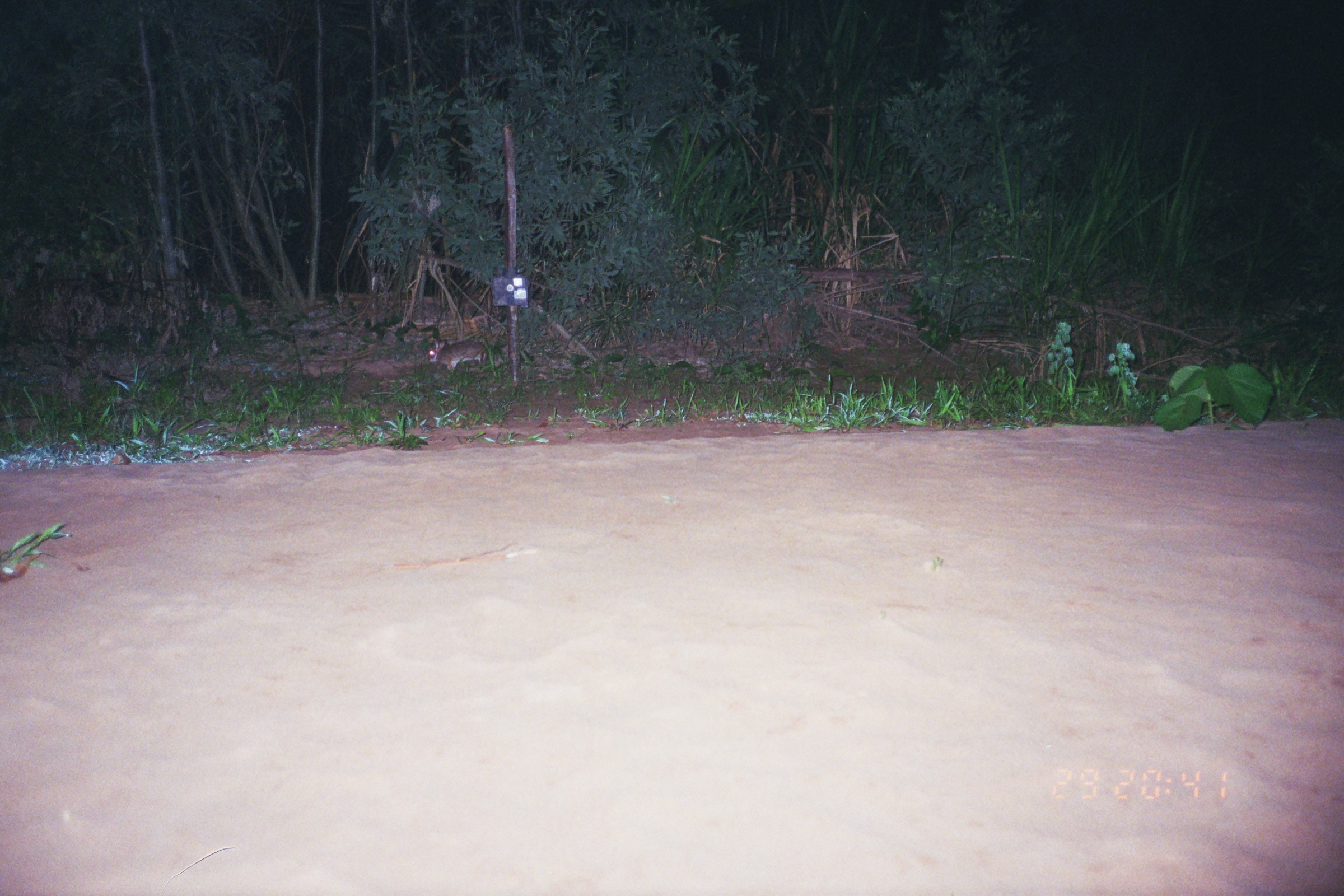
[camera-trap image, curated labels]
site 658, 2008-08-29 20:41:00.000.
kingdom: Animalia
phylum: Chordata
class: Mammalia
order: Lagomorpha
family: Leporidae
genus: Sylvilagus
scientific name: Sylvilagus brasiliensis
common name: tapeti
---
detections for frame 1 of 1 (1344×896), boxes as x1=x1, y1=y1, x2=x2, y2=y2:
sylvilagus brasiliensis: x1=427, y1=339, x2=488, y2=372